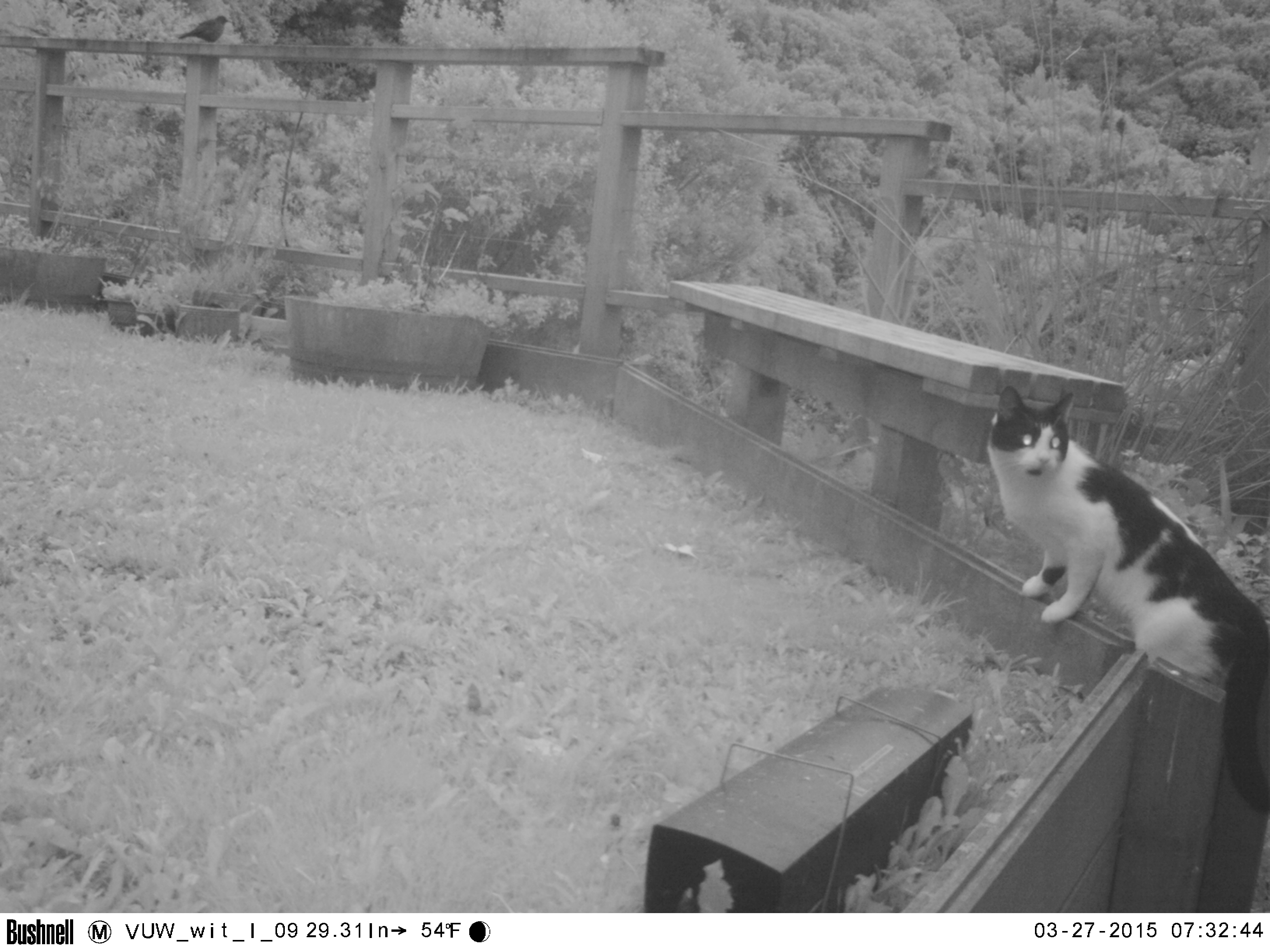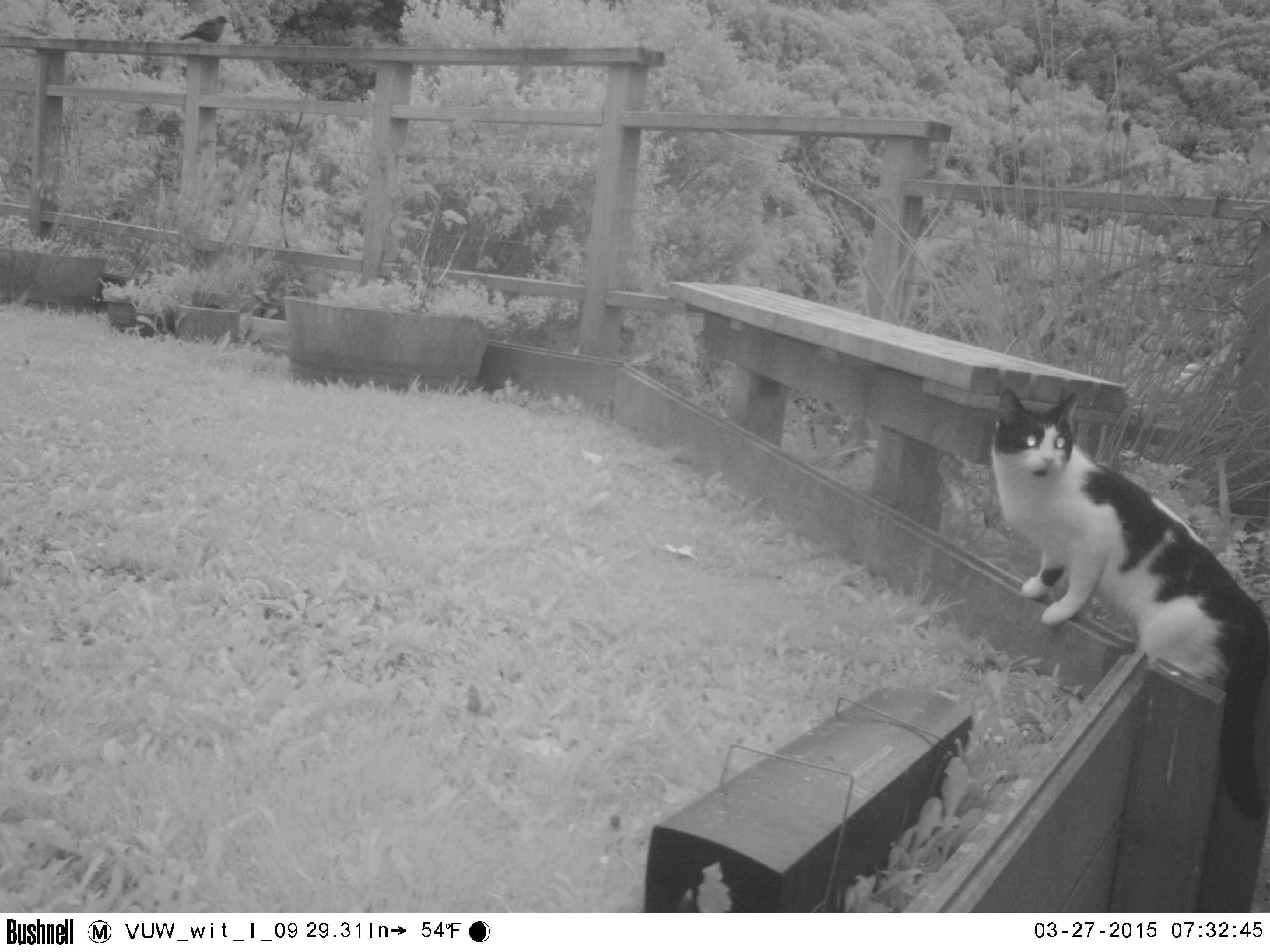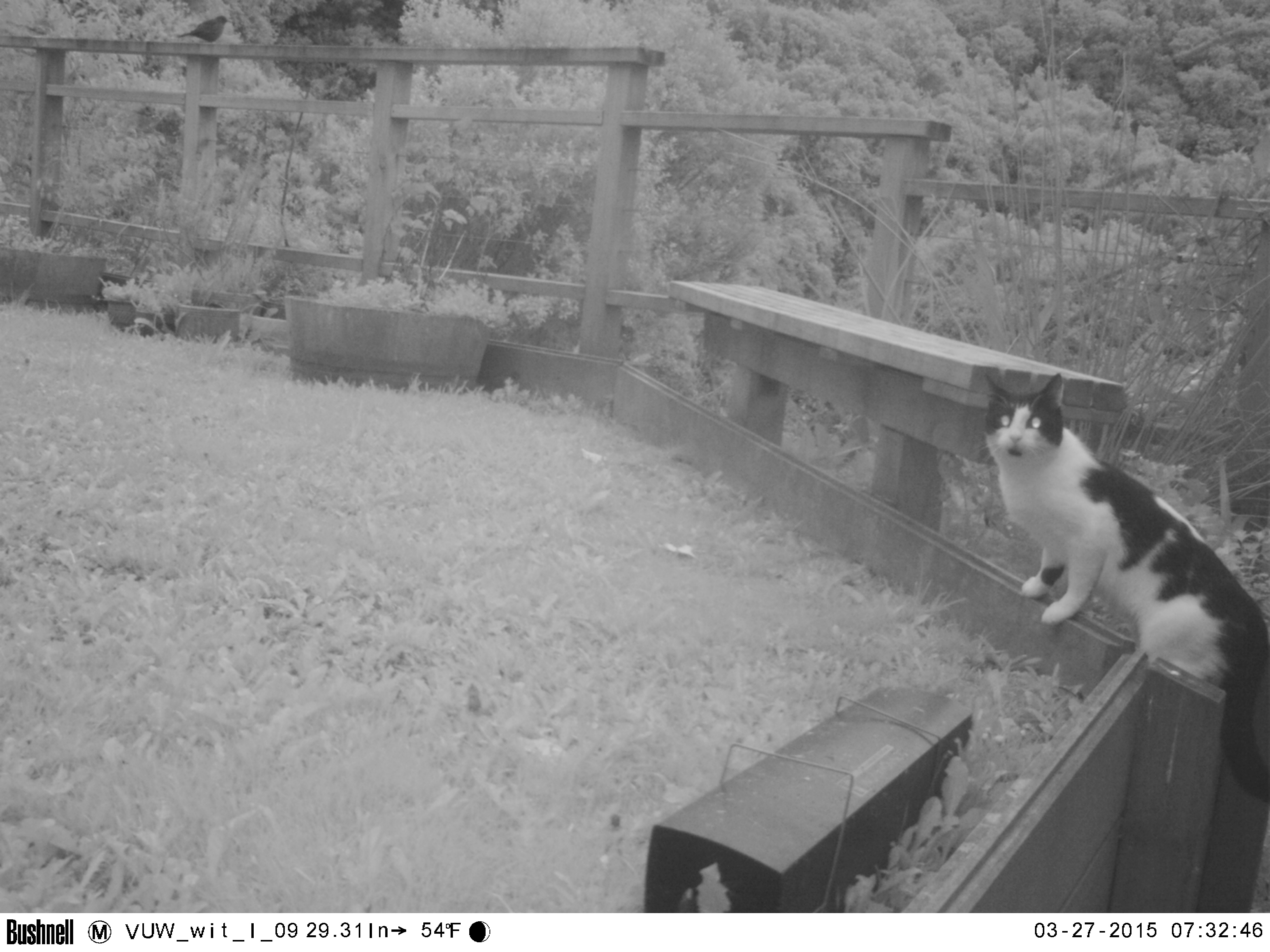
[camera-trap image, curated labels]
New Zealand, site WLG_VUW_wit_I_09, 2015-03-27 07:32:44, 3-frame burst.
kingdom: Animalia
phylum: Chordata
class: Mammalia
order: Carnivora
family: Felidae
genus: Felis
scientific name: Felis catus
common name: domestic cat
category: cat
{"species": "cat (domestic cat) (Felis catus)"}